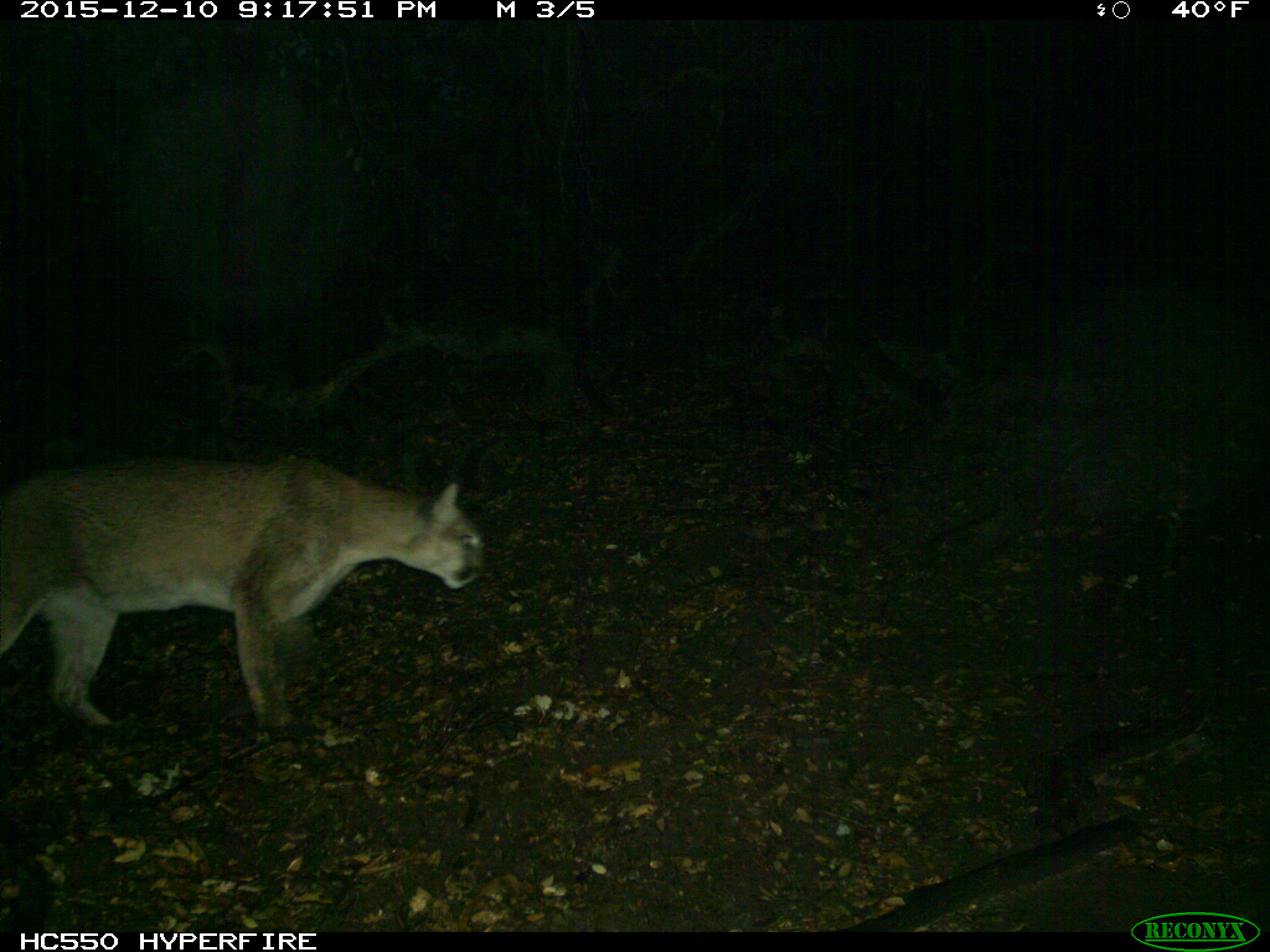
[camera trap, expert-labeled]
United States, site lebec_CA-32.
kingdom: Animalia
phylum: Chordata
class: Mammalia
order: Carnivora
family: Felidae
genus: Puma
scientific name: Puma concolor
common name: mountain lion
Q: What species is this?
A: Puma concolor (mountain lion).